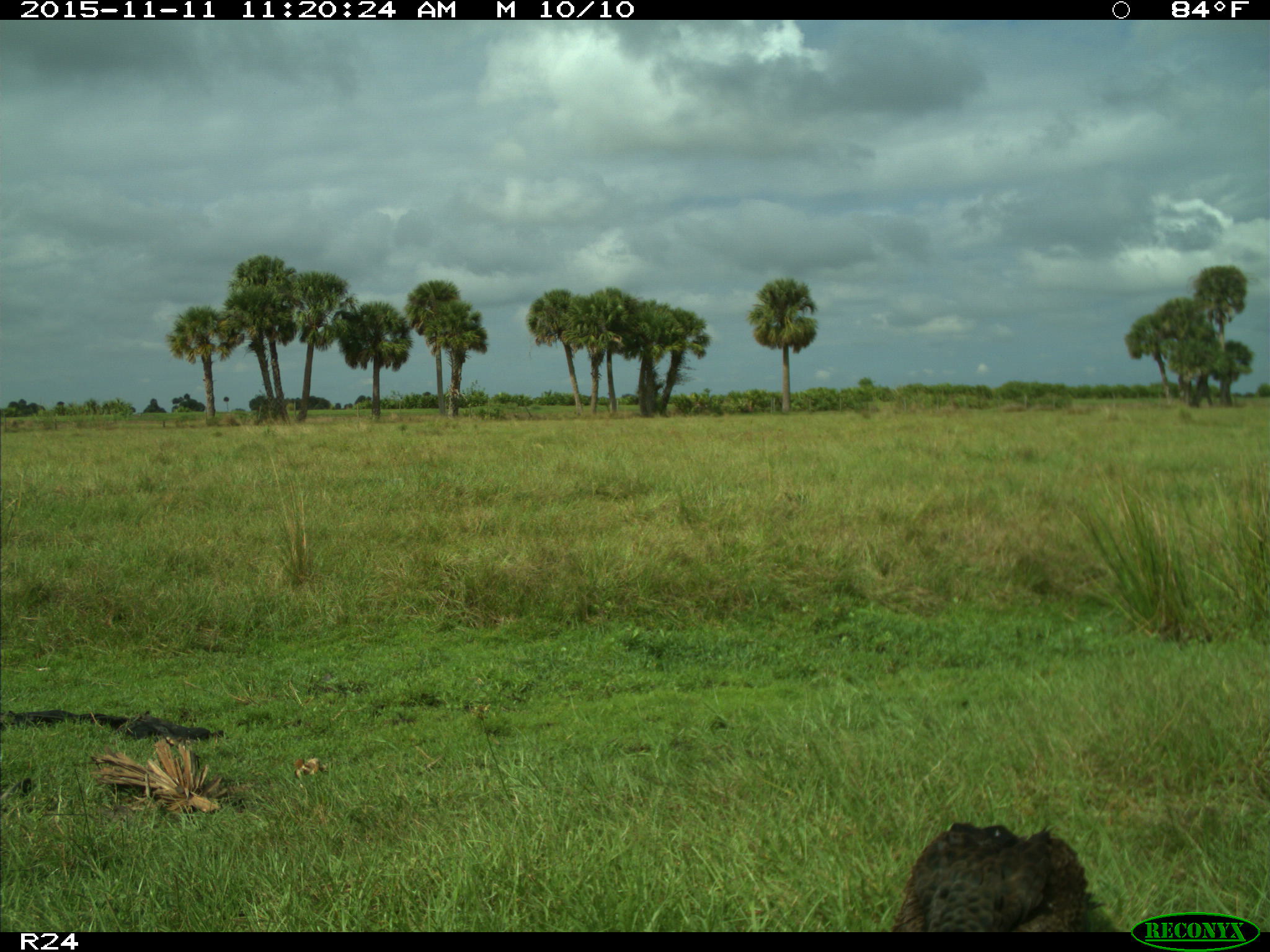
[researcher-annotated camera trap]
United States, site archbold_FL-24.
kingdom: Animalia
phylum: Chordata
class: Aves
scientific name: Aves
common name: birds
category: unidentified bird